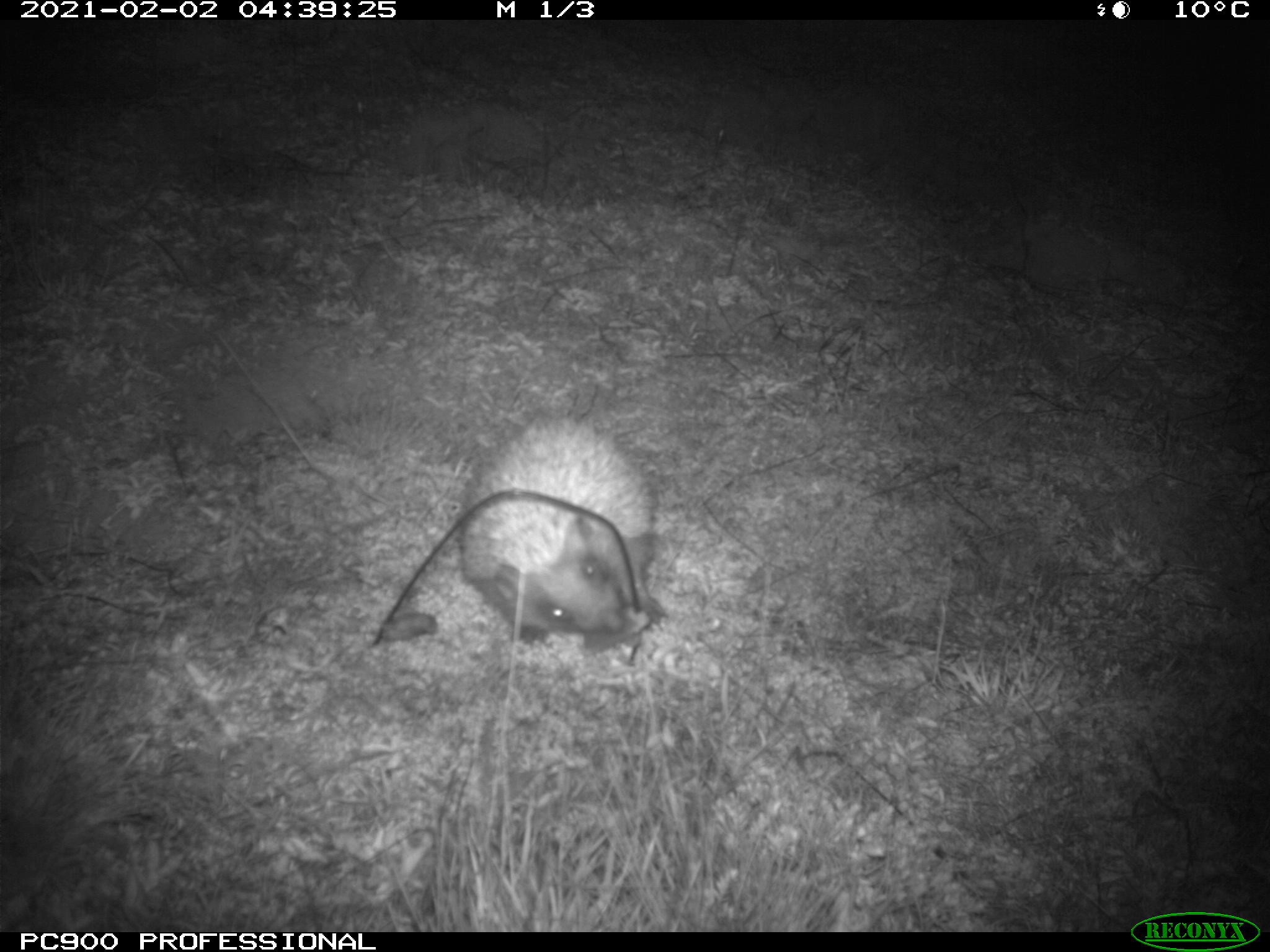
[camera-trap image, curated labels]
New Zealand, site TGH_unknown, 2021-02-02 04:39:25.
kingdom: Animalia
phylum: Chordata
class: Mammalia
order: Eulipotyphla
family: Erinaceidae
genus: Erinaceus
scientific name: Erinaceus europaeus europaeus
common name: european hedgehog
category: hedgehog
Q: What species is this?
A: Hedgehog (european hedgehog) (Erinaceus europaeus europaeus).